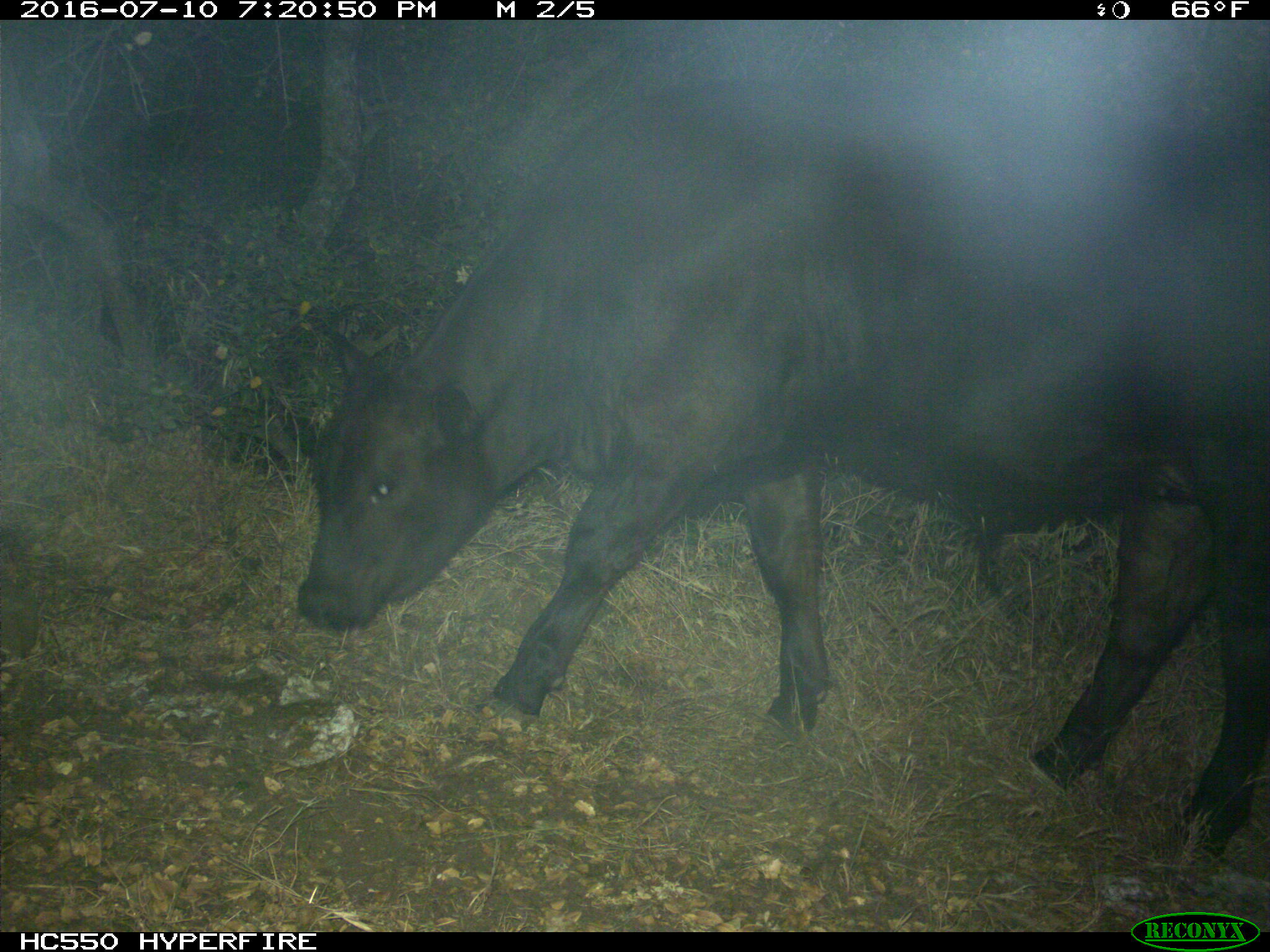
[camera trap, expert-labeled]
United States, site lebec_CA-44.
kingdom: Animalia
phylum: Chordata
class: Mammalia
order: Artiodactyla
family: Bovidae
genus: Bos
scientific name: Bos taurus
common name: domestic cow